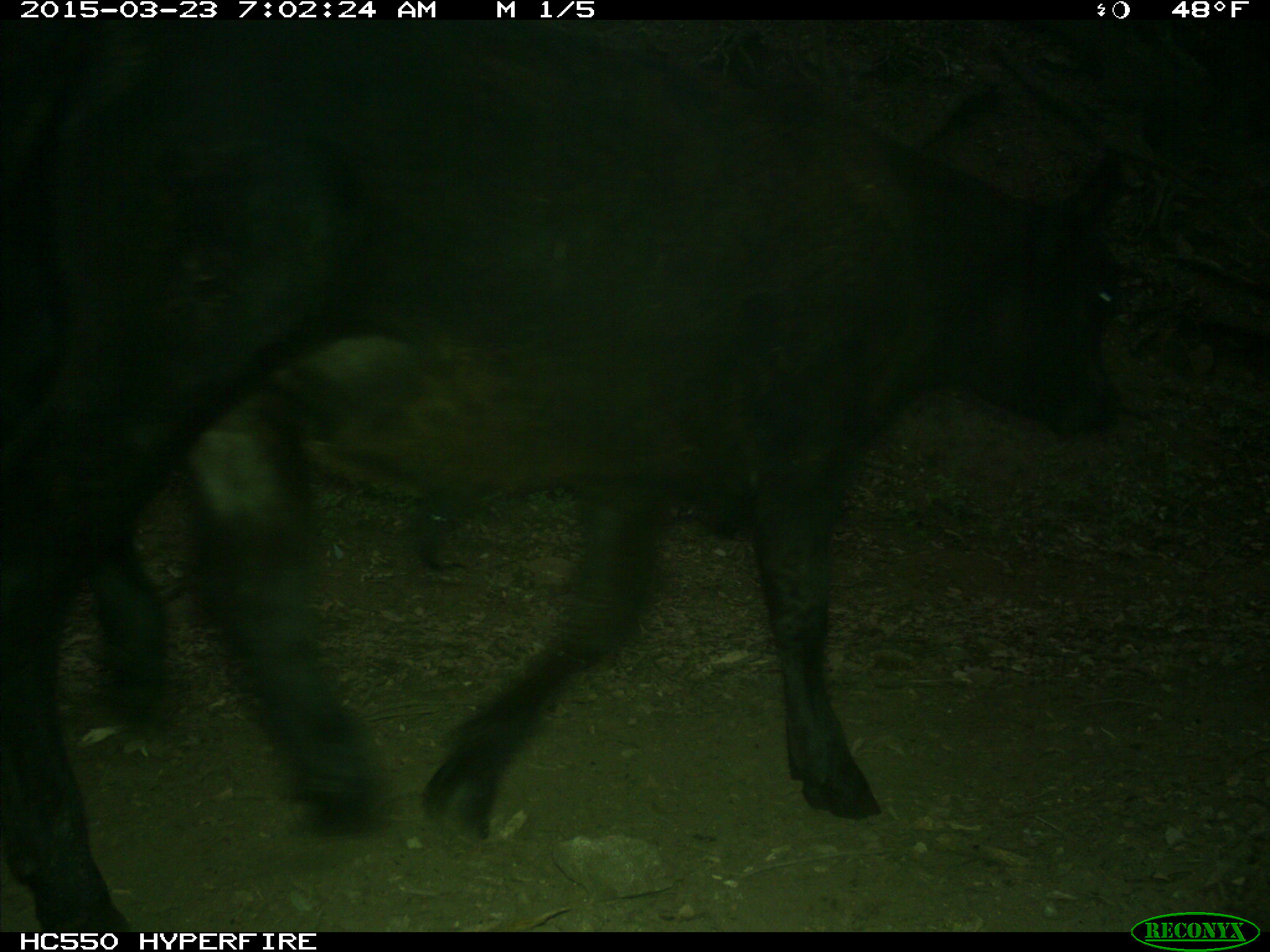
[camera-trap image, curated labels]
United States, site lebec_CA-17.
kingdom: Animalia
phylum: Chordata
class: Mammalia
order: Artiodactyla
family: Bovidae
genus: Bos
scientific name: Bos taurus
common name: domestic cow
Bos taurus (domestic cow).